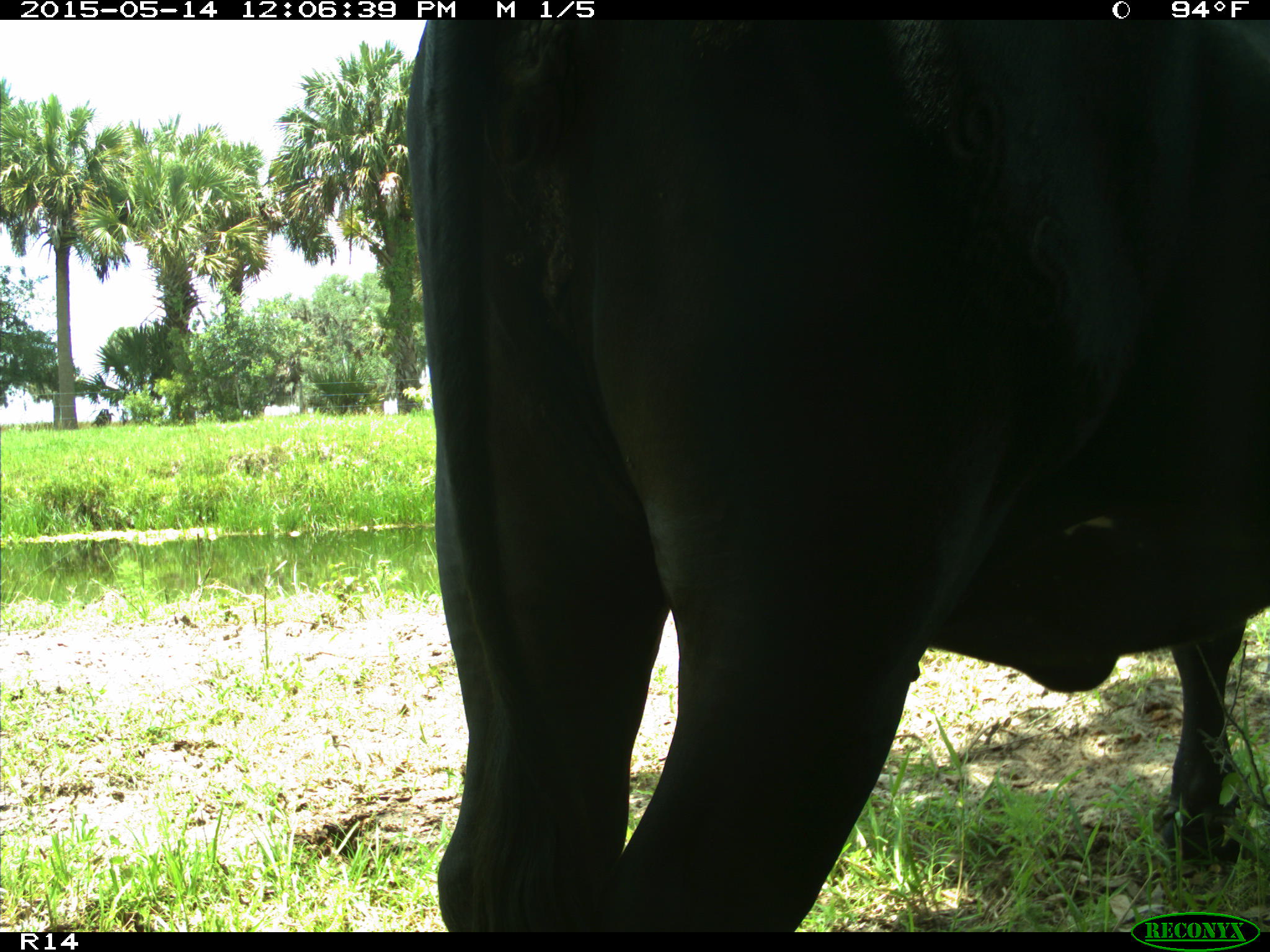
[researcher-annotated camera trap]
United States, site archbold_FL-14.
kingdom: Animalia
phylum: Chordata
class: Mammalia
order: Artiodactyla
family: Bovidae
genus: Bos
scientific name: Bos taurus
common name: domestic cow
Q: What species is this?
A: Bos taurus (domestic cow).